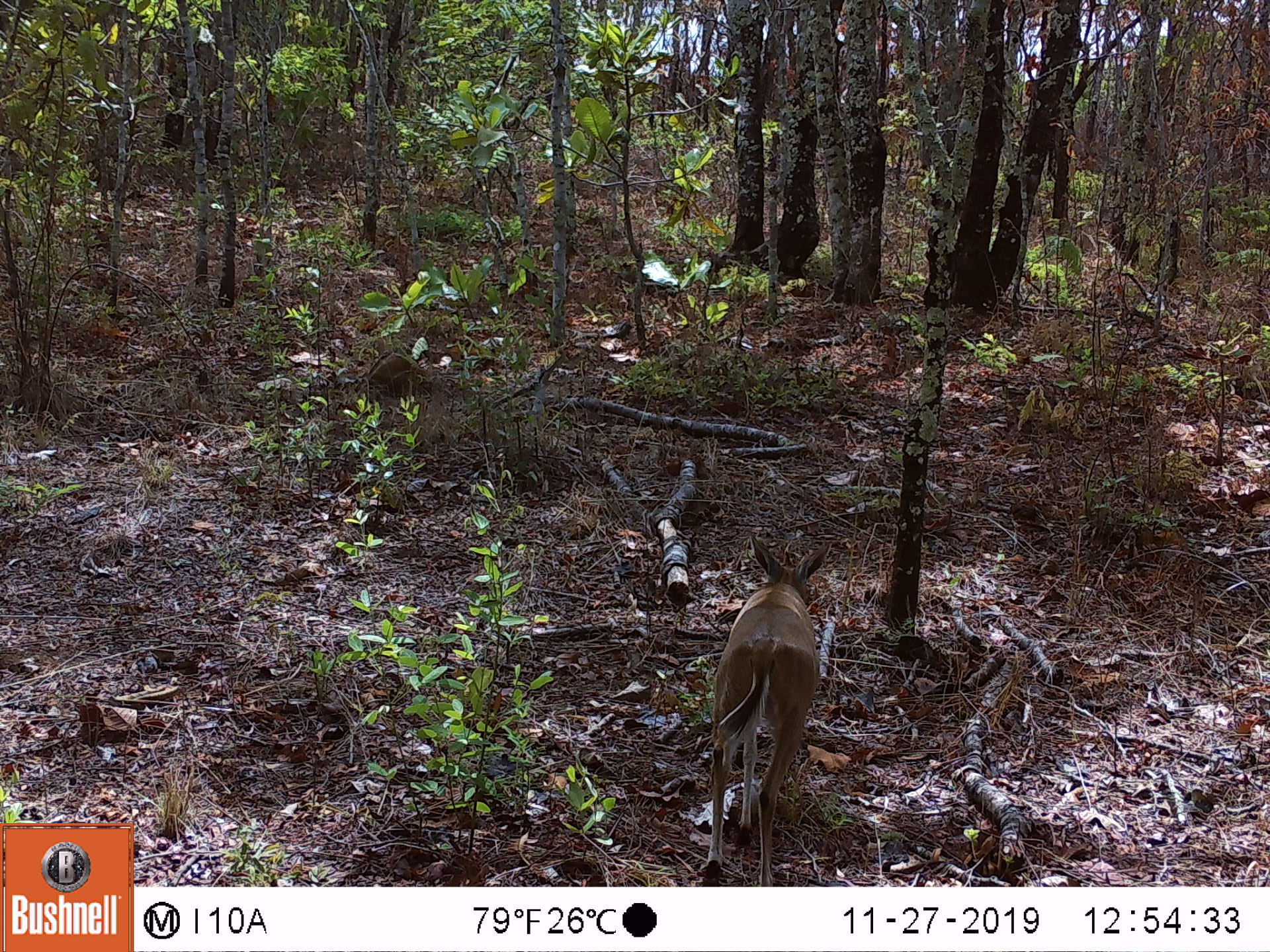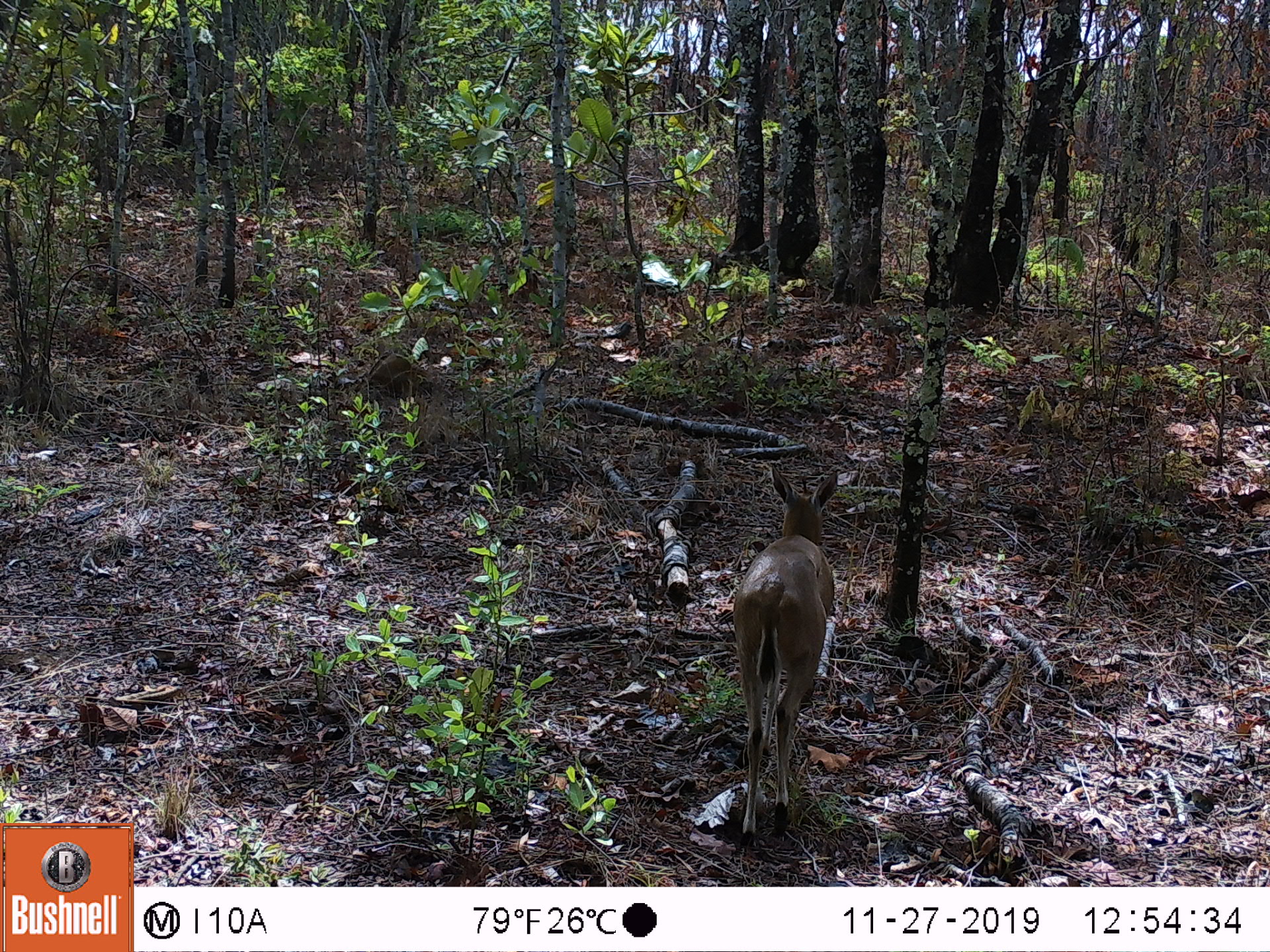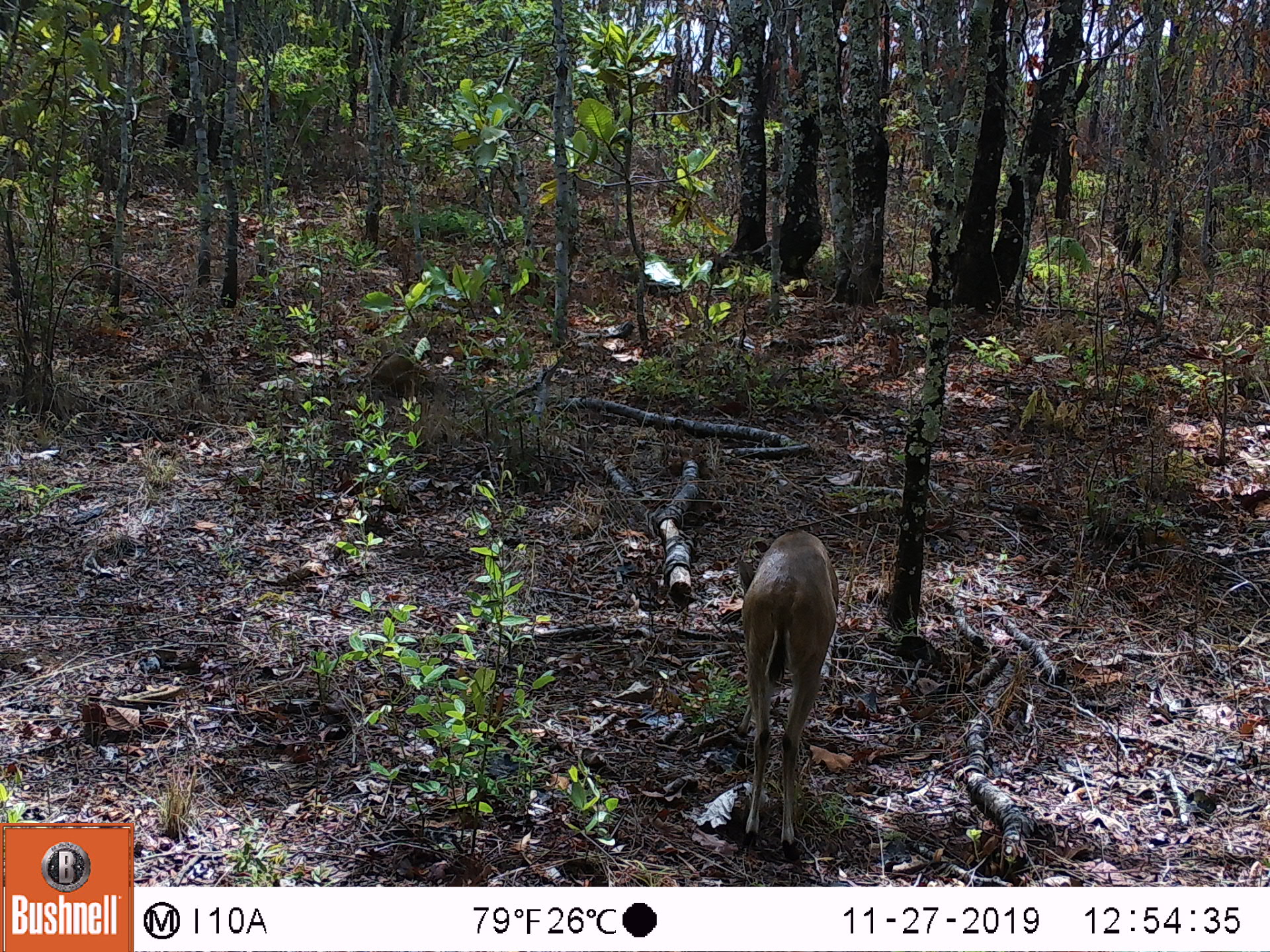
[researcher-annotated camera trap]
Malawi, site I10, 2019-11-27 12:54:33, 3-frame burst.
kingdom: Animalia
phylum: Chordata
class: Mammalia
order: Artiodactyla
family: Bovidae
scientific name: Antilopinae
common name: small antelope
Small antelope (Antilopinae), count 1.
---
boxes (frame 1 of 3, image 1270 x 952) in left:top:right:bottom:
small antelope: 690:526:838:884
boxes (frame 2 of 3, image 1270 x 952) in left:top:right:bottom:
small antelope: 722:456:845:857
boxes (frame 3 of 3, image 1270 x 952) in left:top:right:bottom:
small antelope: 730:520:847:865